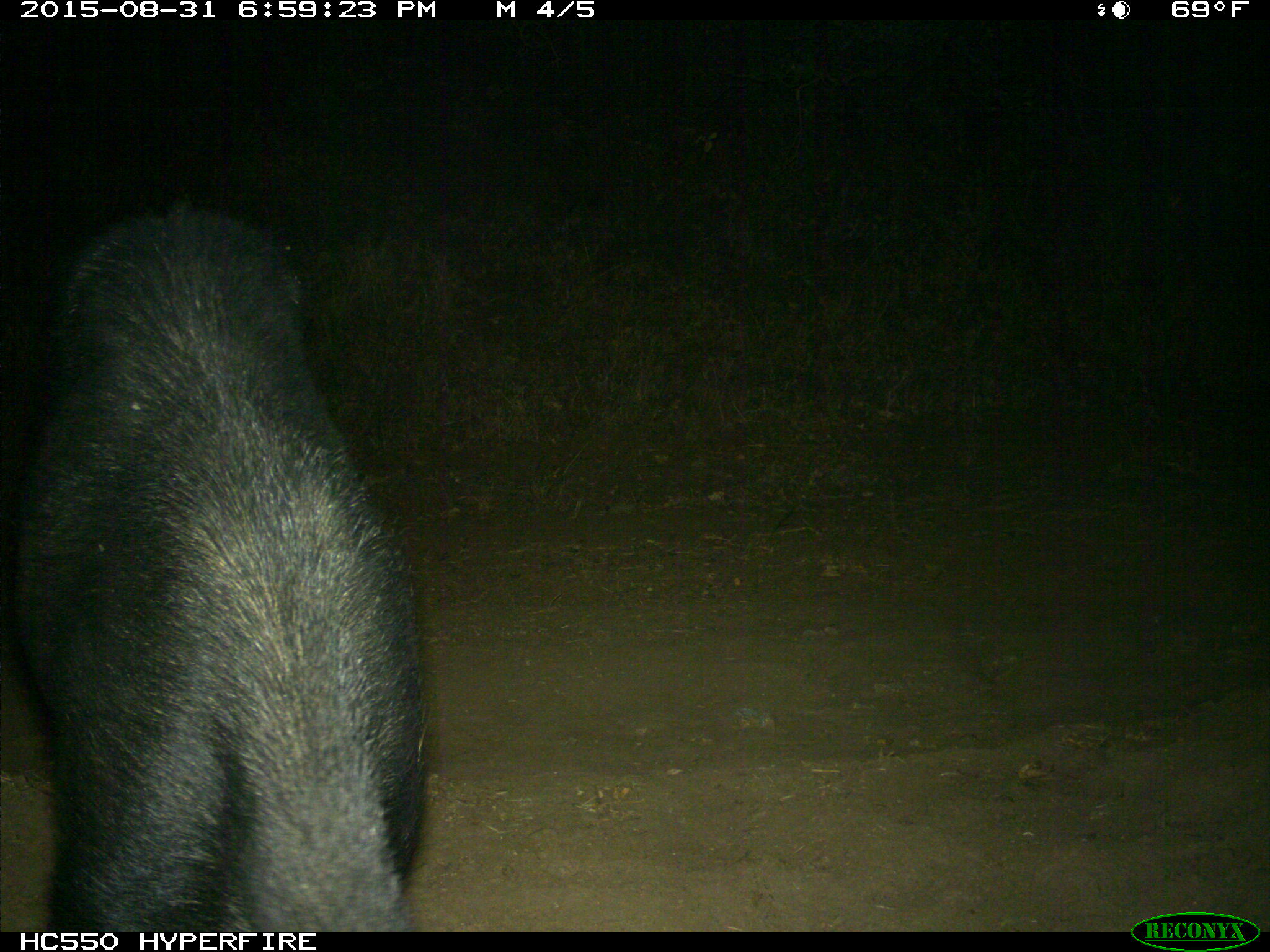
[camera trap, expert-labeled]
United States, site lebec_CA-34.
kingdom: Animalia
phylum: Chordata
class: Mammalia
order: Artiodactyla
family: Suidae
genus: Sus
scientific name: Sus scrofa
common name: wild boar